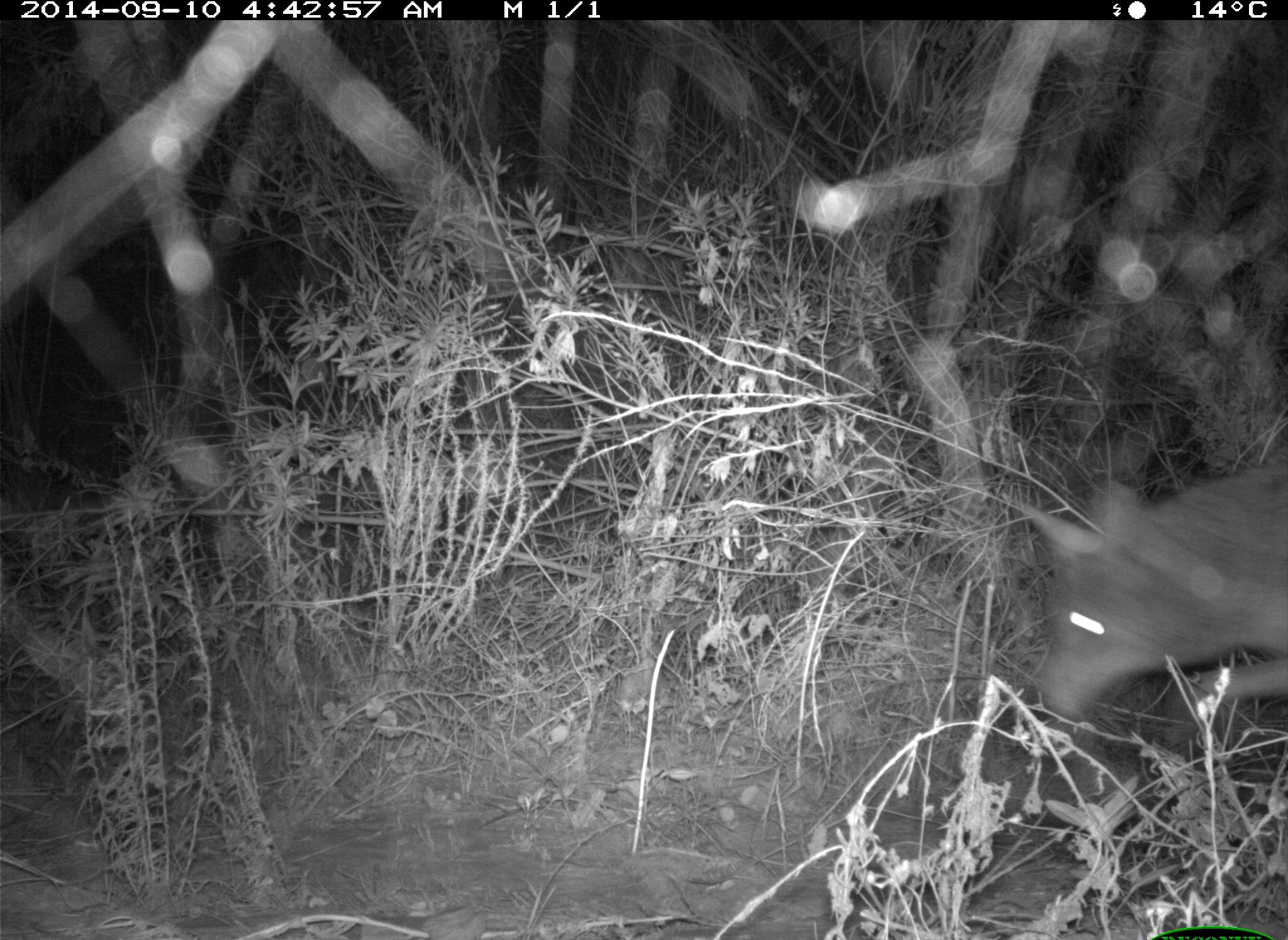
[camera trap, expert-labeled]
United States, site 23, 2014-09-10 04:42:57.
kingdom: Animalia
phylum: Chordata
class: Mammalia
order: Carnivora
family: Canidae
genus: Canis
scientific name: Canis latrans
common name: coyote